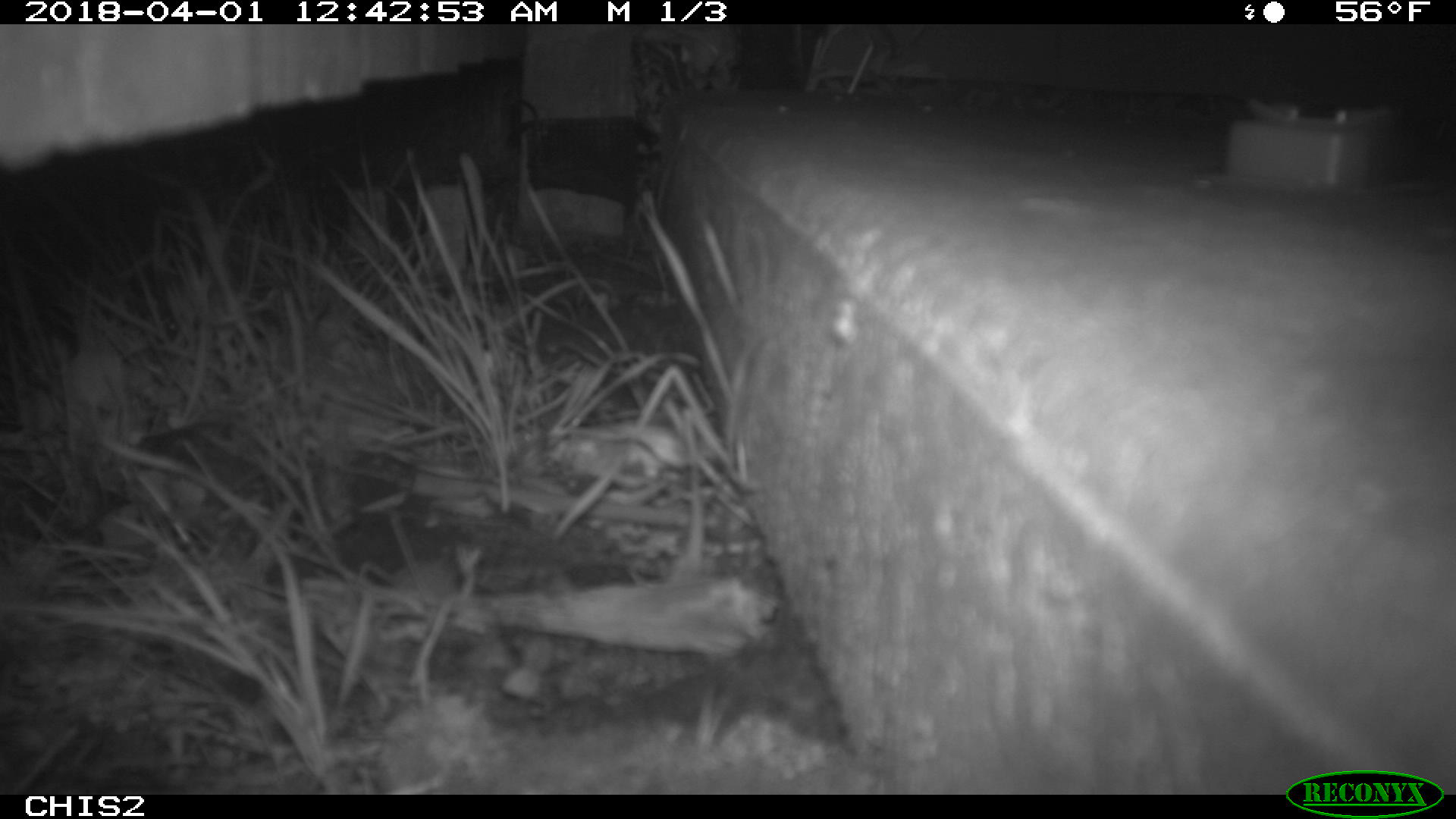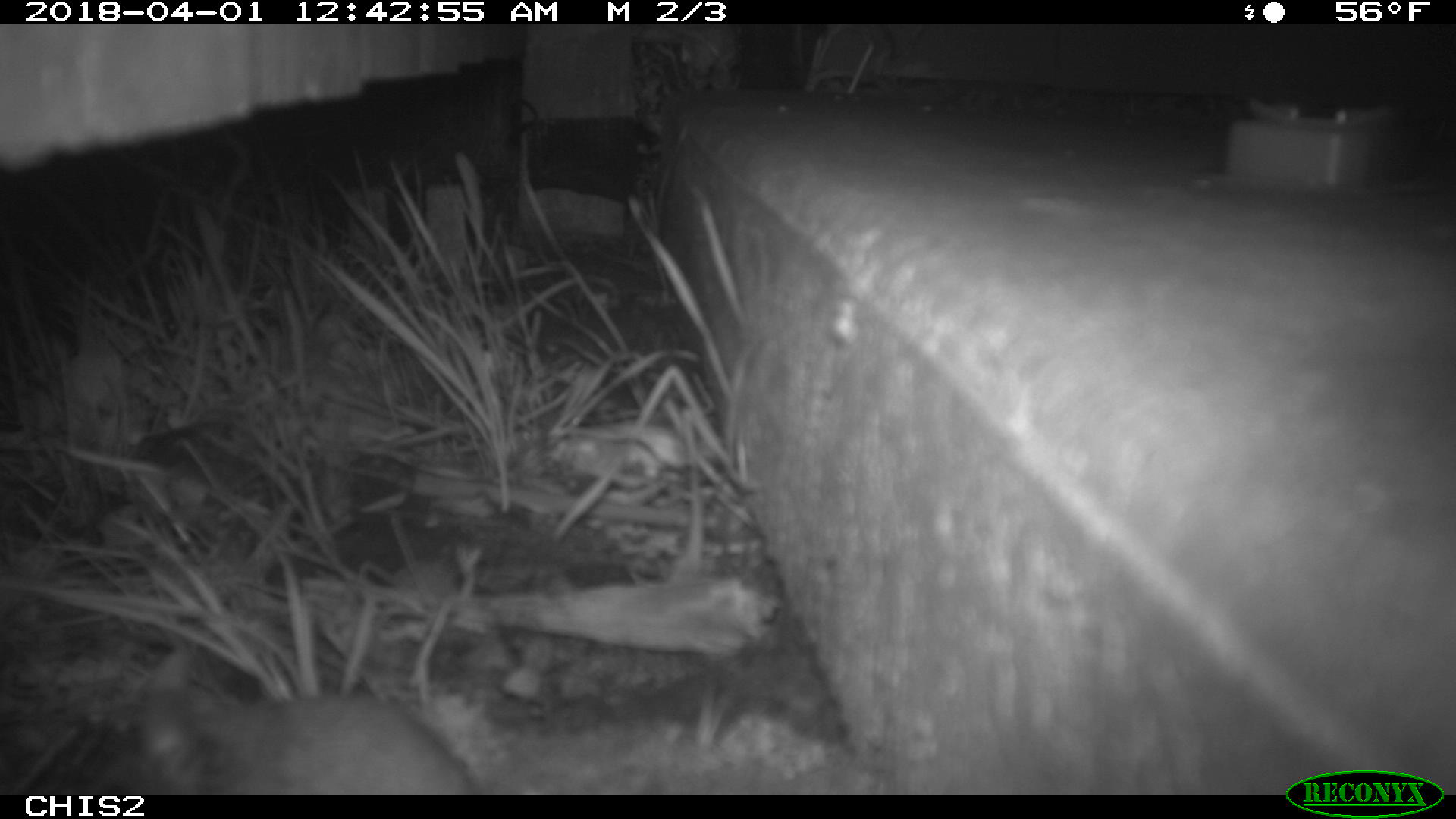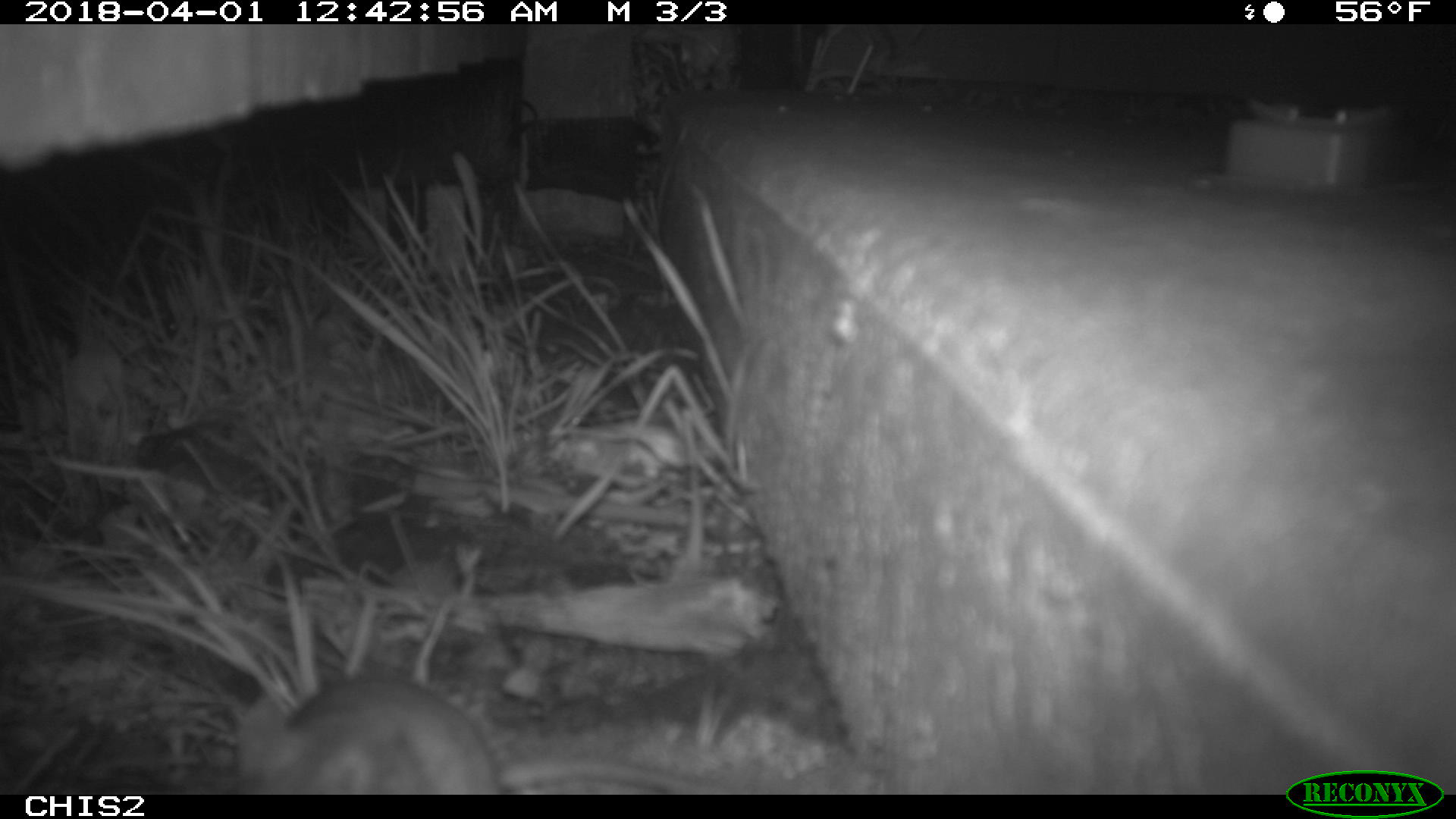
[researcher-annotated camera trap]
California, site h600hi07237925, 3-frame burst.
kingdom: Animalia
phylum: Chordata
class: Mammalia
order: Rodentia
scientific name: Rodentia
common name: rodent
Rodent (Rodentia).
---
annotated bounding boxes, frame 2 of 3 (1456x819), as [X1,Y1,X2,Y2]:
rodent: [110,681,473,794]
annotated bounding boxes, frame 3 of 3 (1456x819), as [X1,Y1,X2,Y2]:
rodent: [238,676,726,794]